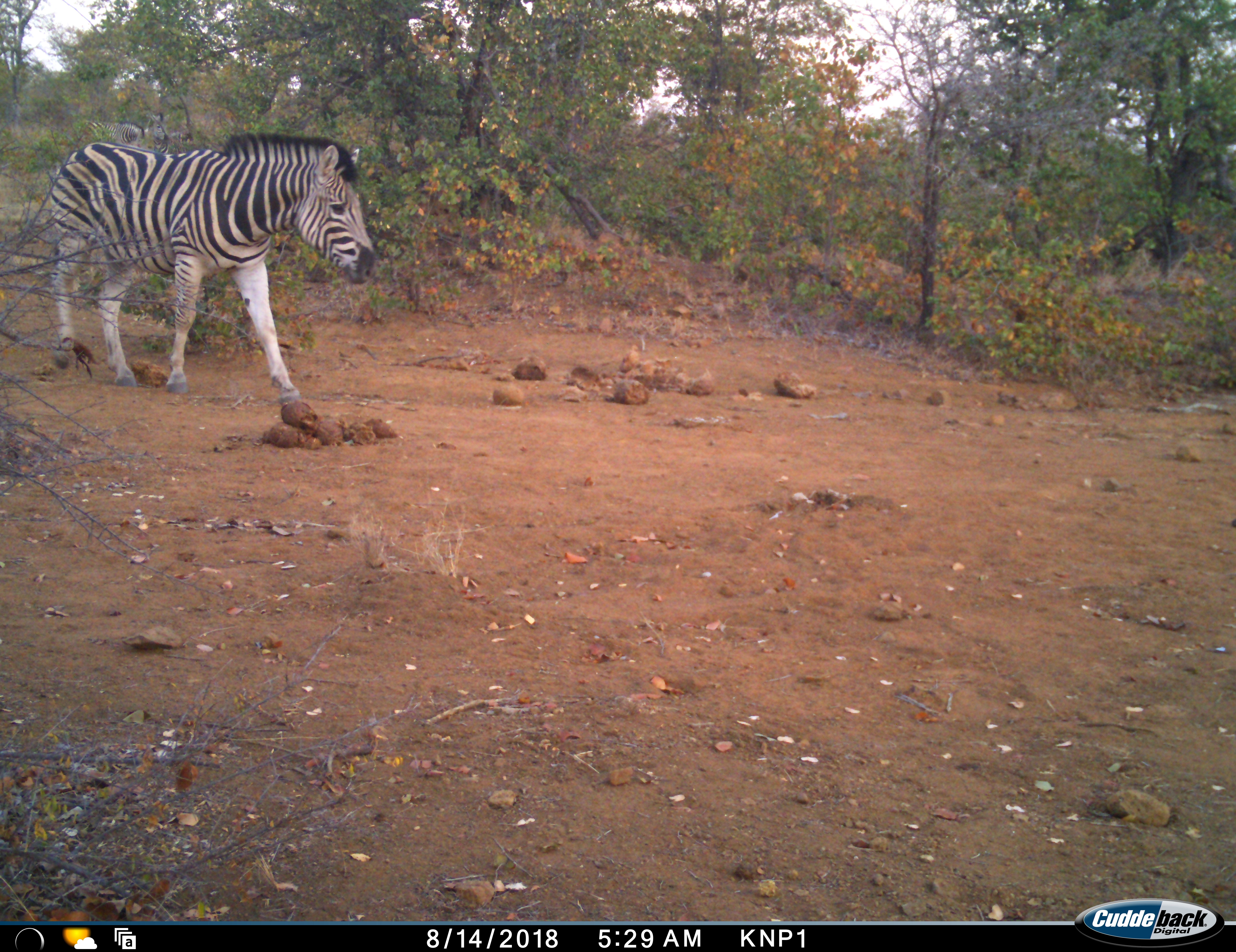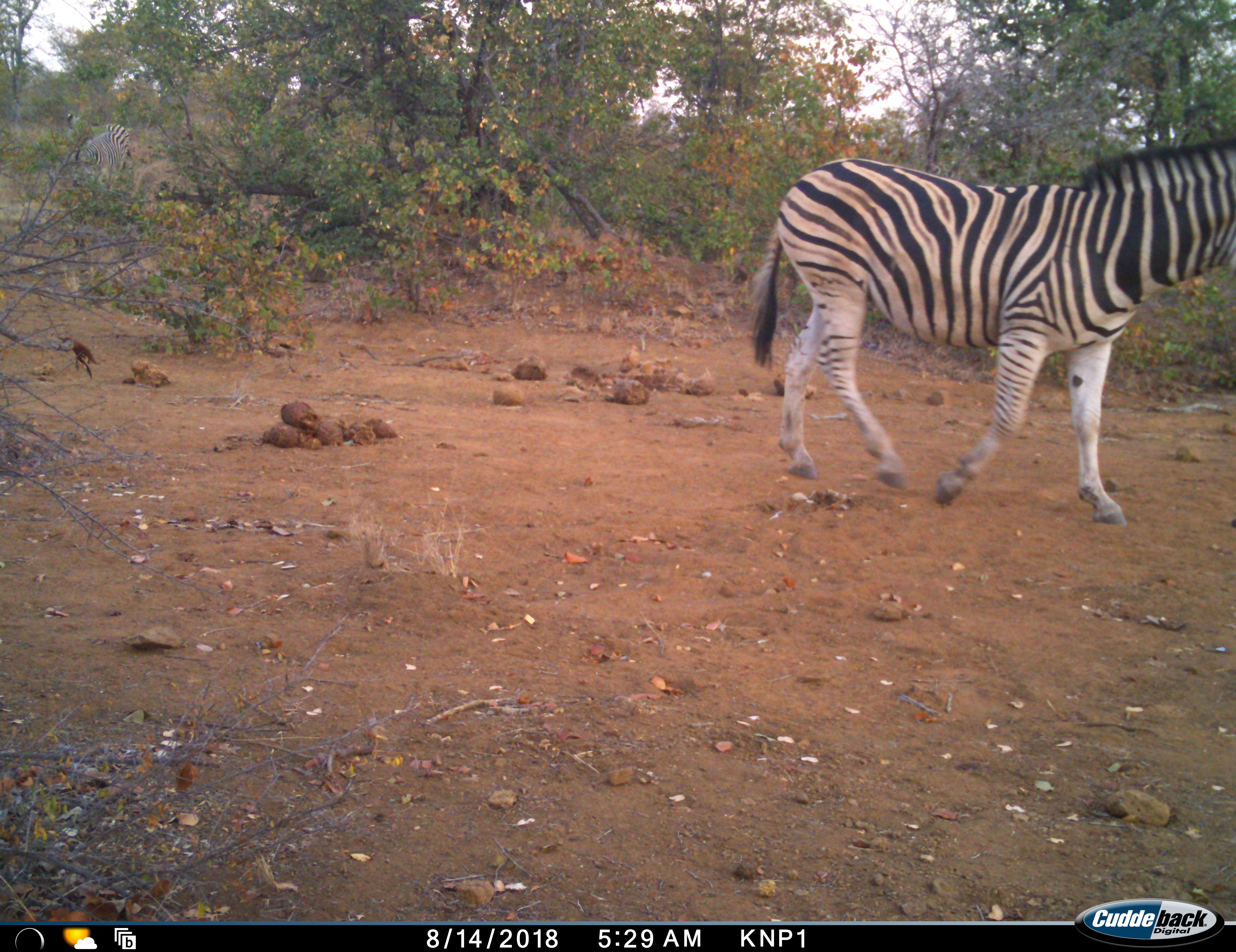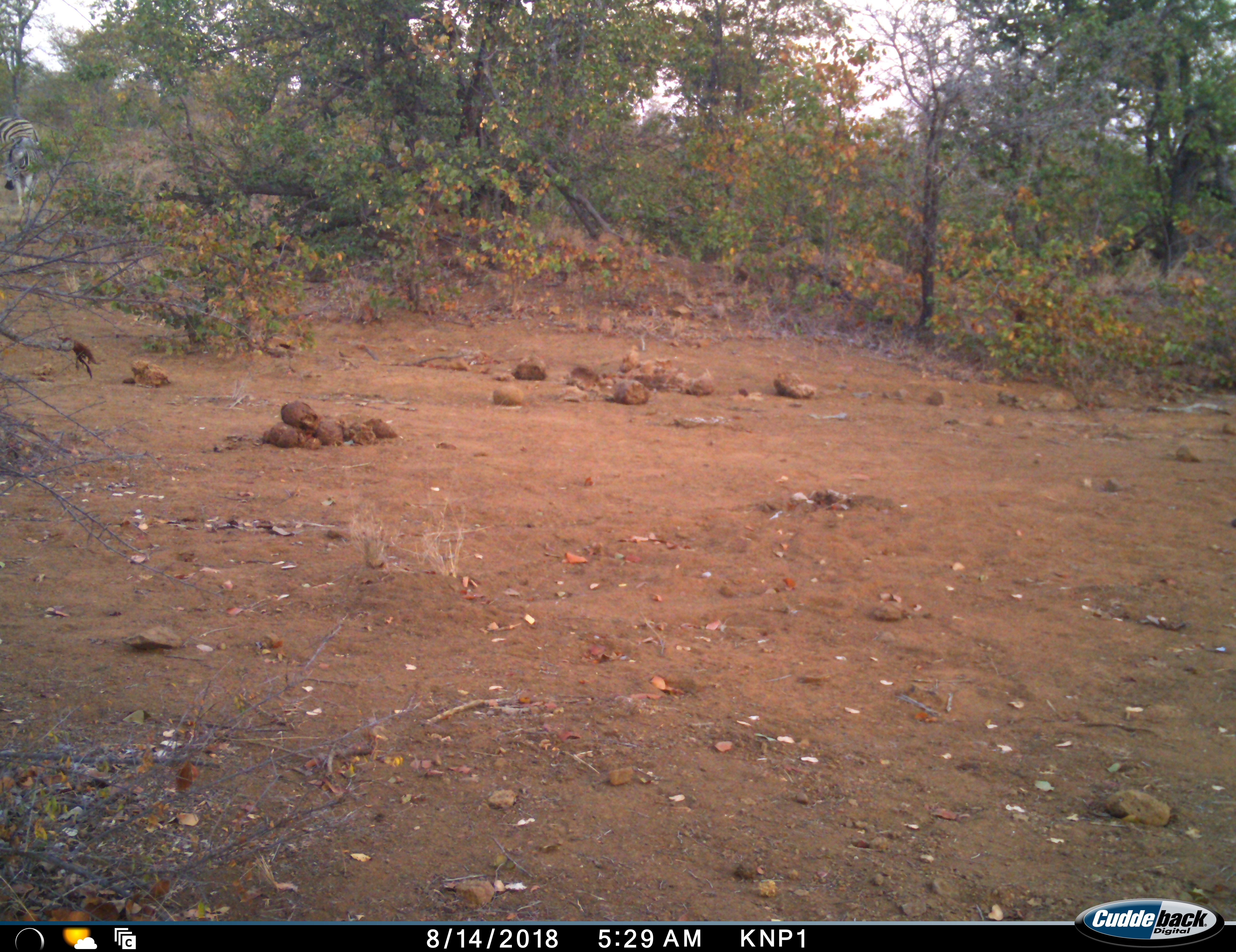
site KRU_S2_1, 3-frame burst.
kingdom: Animalia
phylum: Chordata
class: Mammalia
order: Perissodactyla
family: Equidae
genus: Equus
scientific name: Equus quagga burchellii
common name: burchell's zebra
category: zebraburchells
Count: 2.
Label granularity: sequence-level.